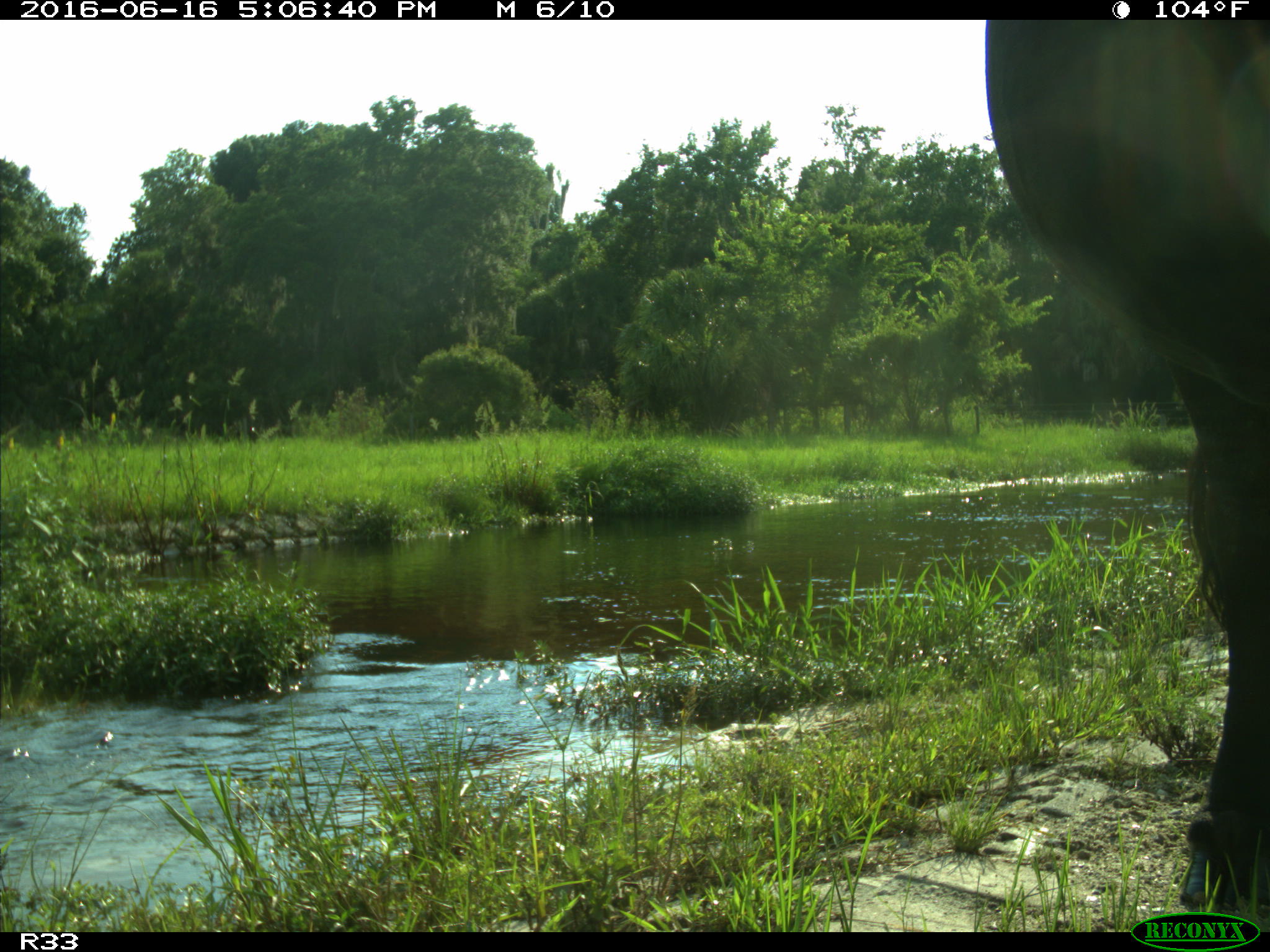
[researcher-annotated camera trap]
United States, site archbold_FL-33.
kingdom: Animalia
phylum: Chordata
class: Mammalia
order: Artiodactyla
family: Bovidae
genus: Bos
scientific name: Bos taurus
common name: domestic cow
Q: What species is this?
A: Bos taurus (domestic cow).